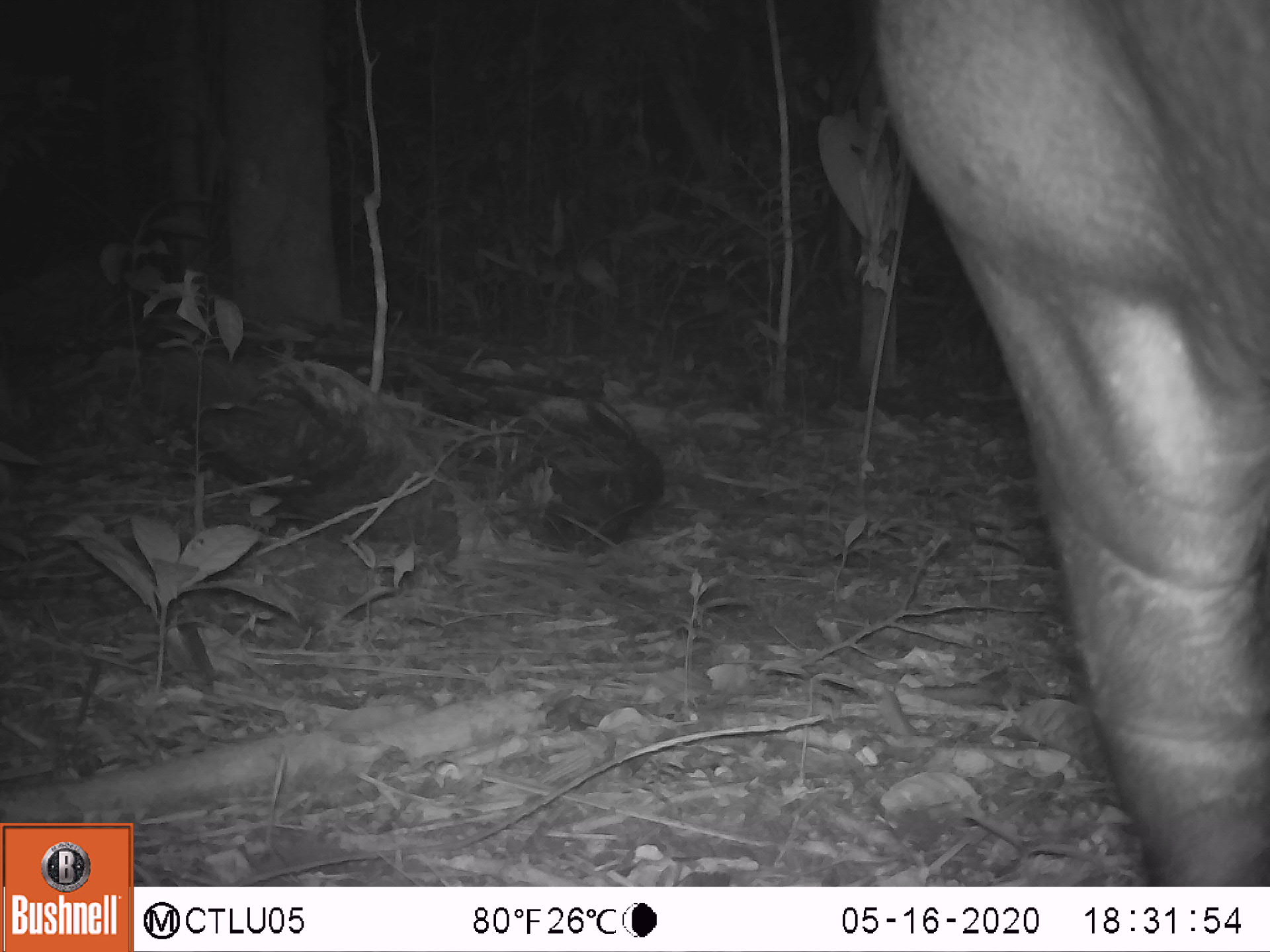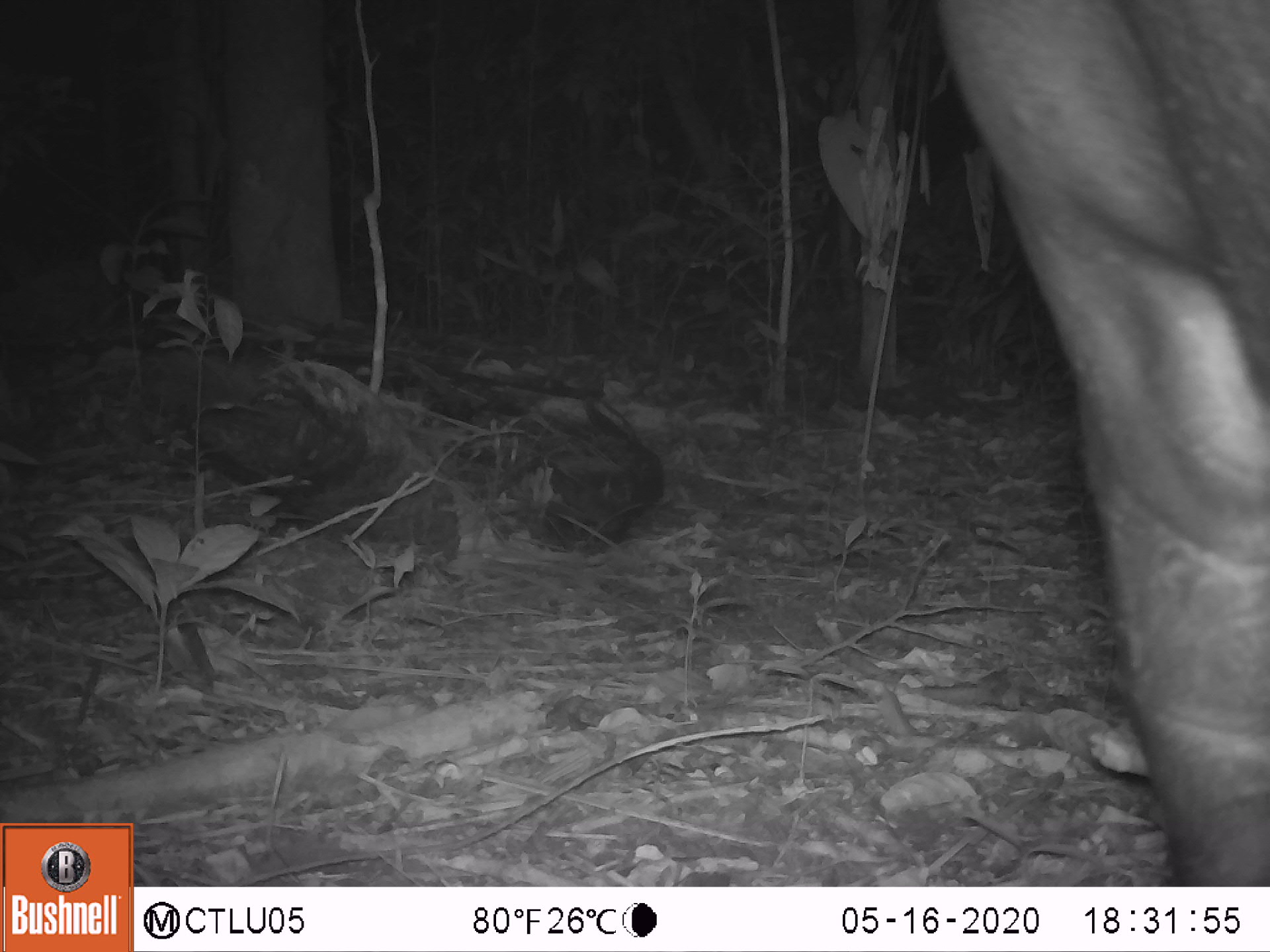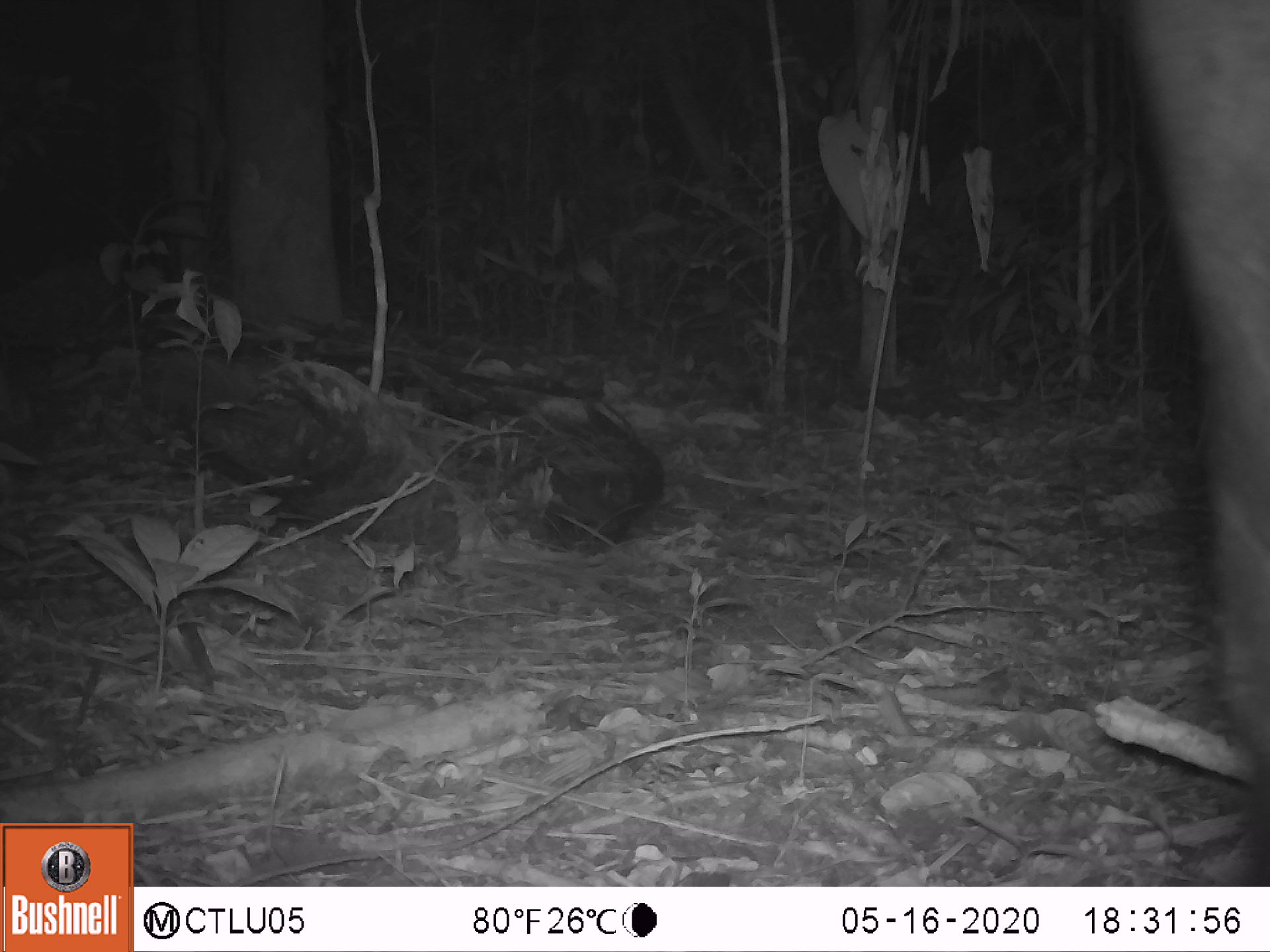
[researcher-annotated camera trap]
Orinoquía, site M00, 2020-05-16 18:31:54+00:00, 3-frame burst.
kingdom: Animalia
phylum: Chordata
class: Mammalia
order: Perissodactyla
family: Tapiridae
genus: Tapirus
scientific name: Tapirus terrestris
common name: lowland tapir